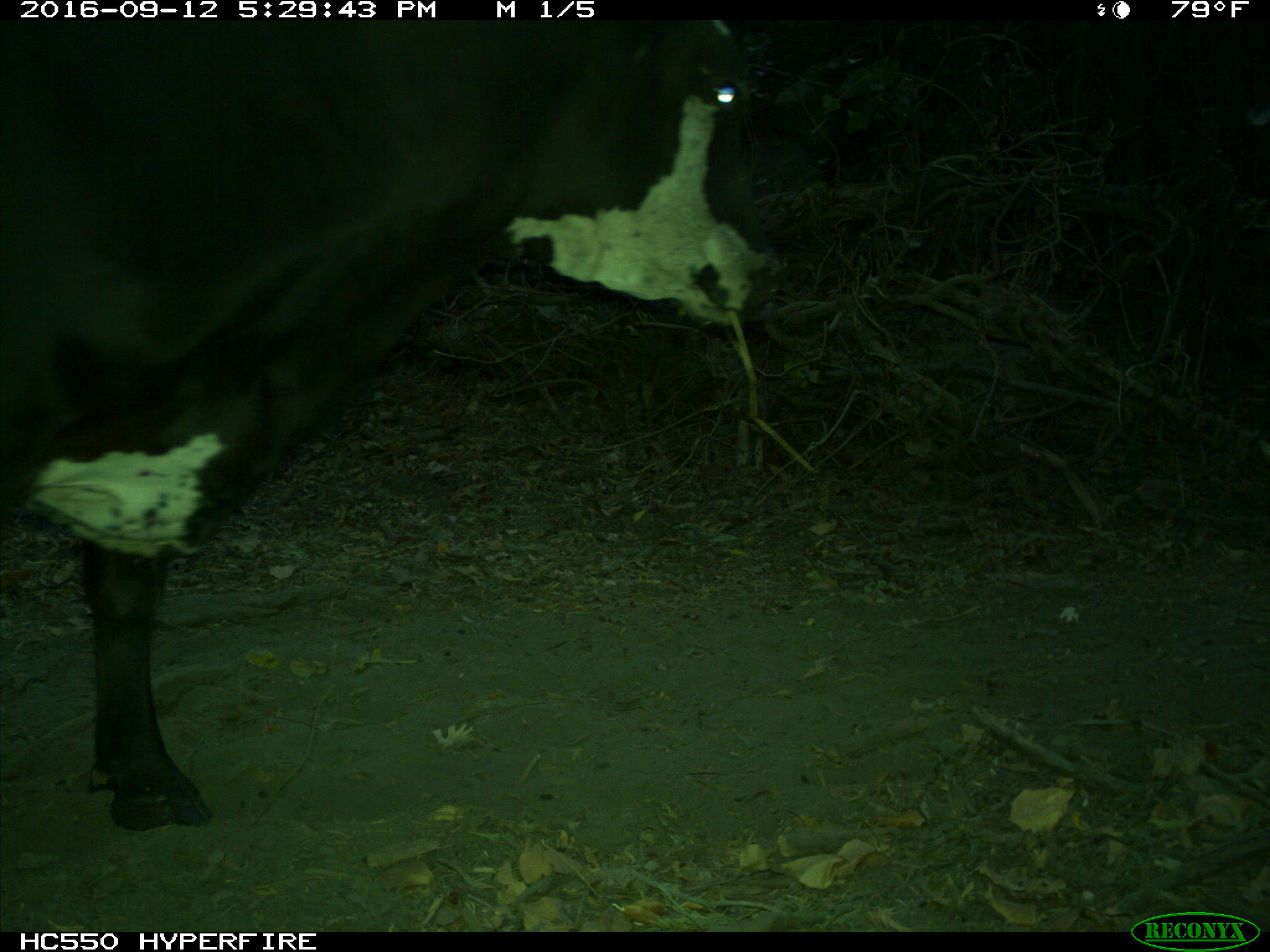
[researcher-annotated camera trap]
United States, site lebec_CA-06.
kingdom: Animalia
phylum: Chordata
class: Mammalia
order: Artiodactyla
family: Bovidae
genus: Bos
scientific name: Bos taurus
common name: domestic cow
Bos taurus (domestic cow).